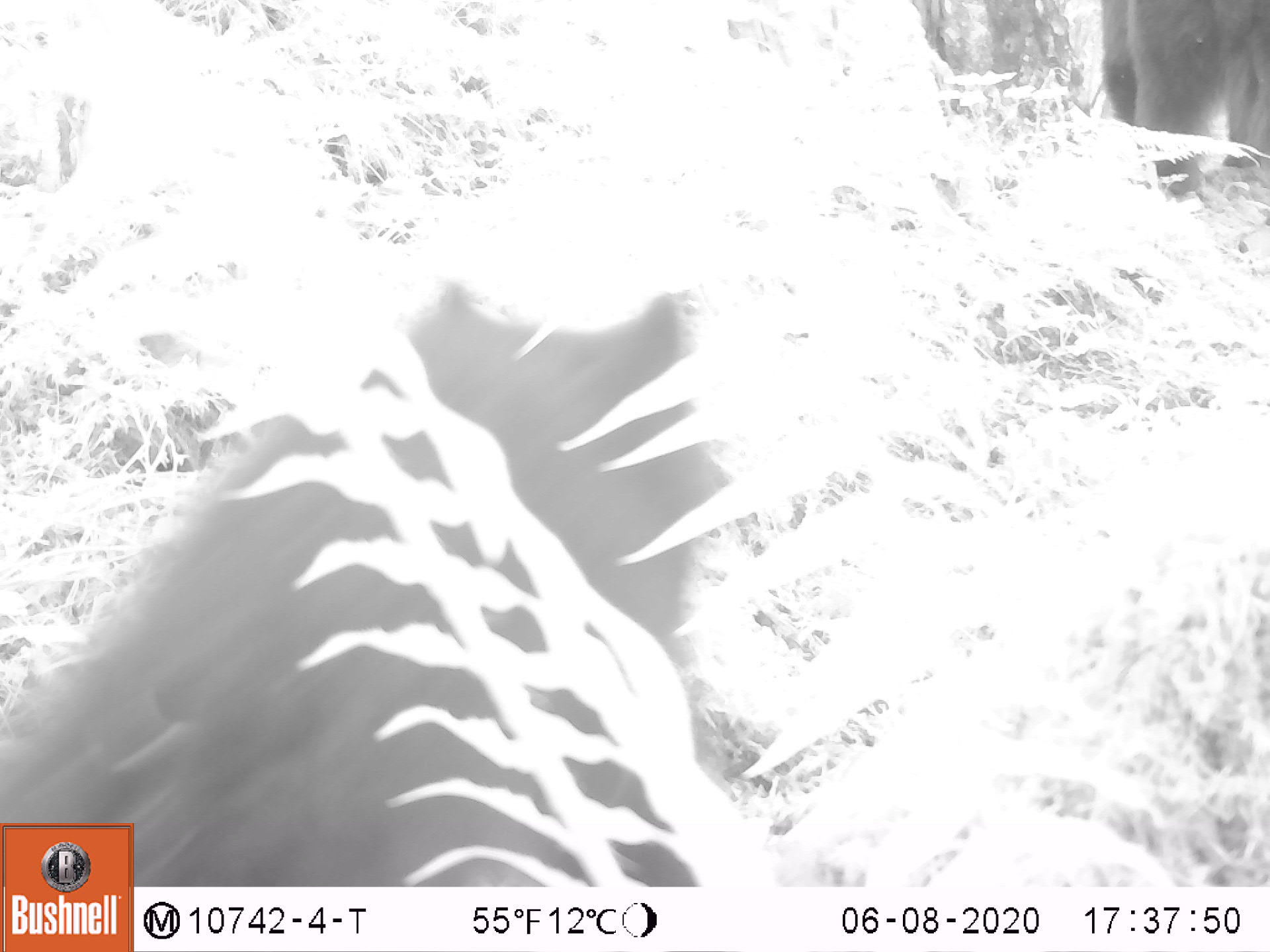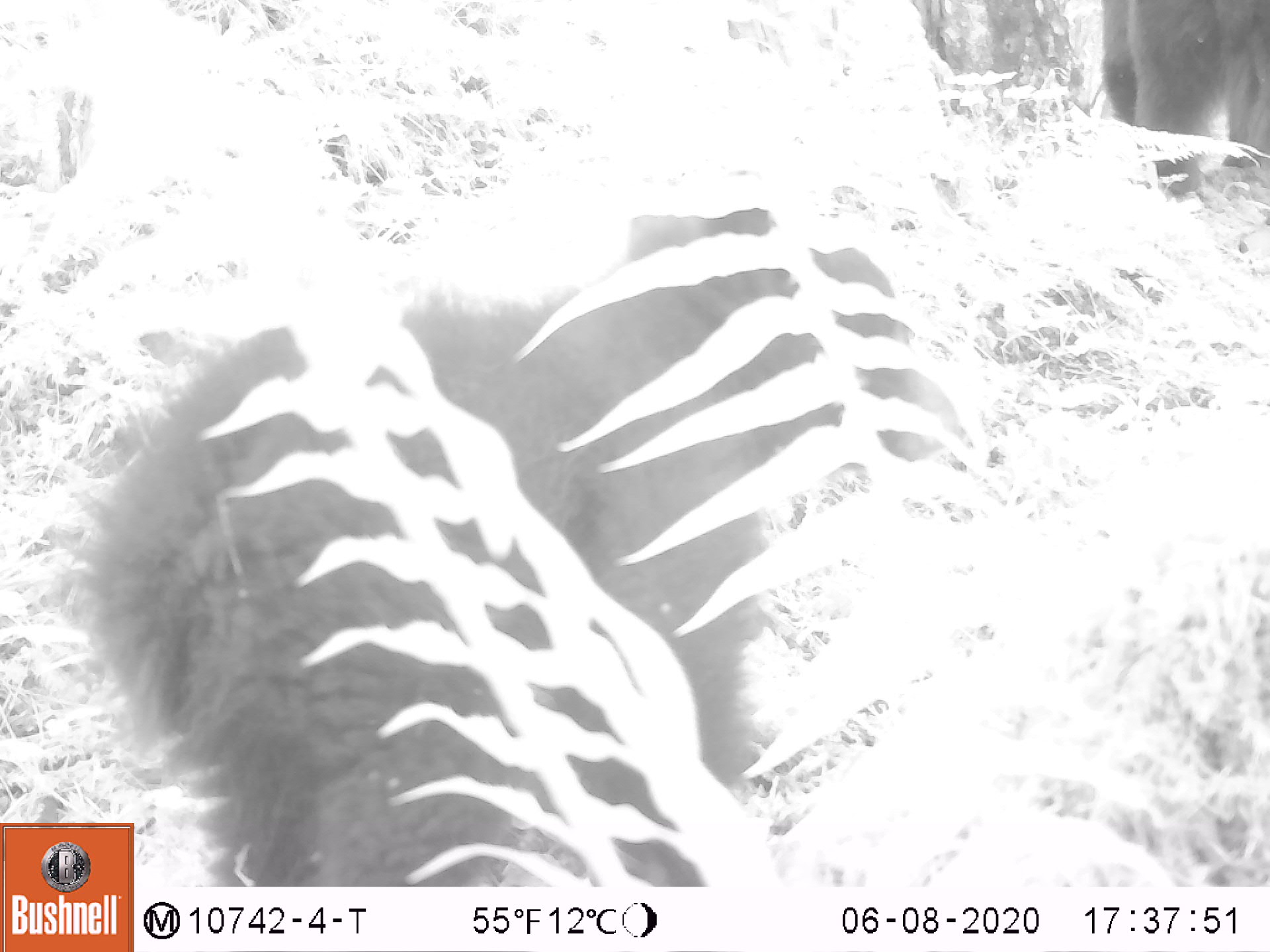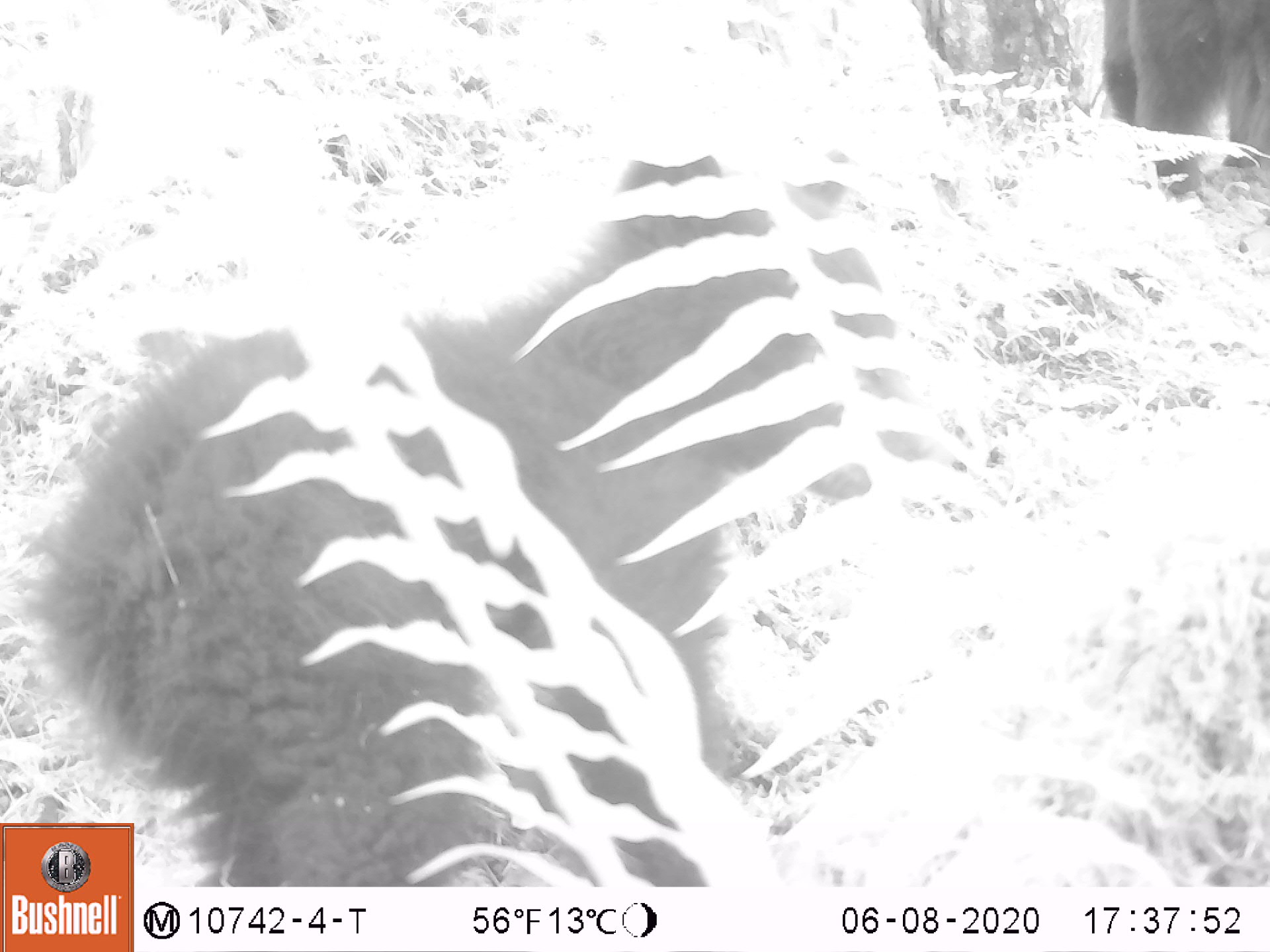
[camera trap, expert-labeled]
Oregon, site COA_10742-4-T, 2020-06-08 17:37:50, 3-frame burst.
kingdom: Animalia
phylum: Chordata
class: Mammalia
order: Carnivora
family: Ursidae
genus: Ursus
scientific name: Ursus americanus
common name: american black bear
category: black bear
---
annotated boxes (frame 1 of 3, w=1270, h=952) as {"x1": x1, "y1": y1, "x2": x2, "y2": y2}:
black bear: {"x1": 135, "y1": 280, "x2": 727, "y2": 879}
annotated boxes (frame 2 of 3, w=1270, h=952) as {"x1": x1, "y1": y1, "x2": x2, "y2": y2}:
black bear: {"x1": 139, "y1": 184, "x2": 932, "y2": 883}; {"x1": 1096, "y1": 0, "x2": 1263, "y2": 207}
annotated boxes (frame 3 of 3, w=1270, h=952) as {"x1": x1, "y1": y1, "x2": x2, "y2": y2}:
black bear: {"x1": 134, "y1": 139, "x2": 903, "y2": 886}; {"x1": 1096, "y1": 0, "x2": 1263, "y2": 197}